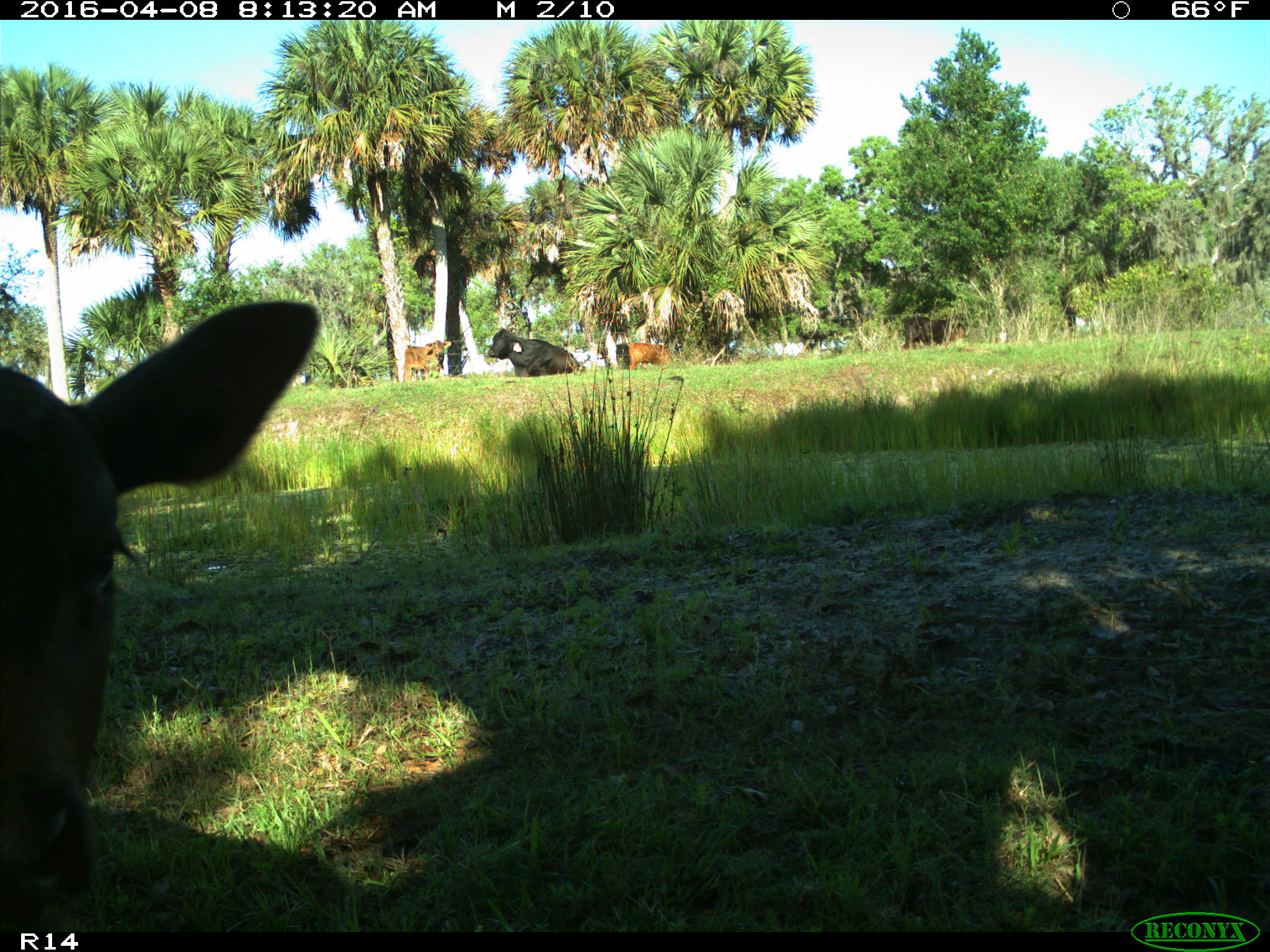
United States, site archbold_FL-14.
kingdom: Animalia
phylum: Chordata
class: Mammalia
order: Artiodactyla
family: Bovidae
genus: Bos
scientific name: Bos taurus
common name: domestic cow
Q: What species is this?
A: Bos taurus (domestic cow).